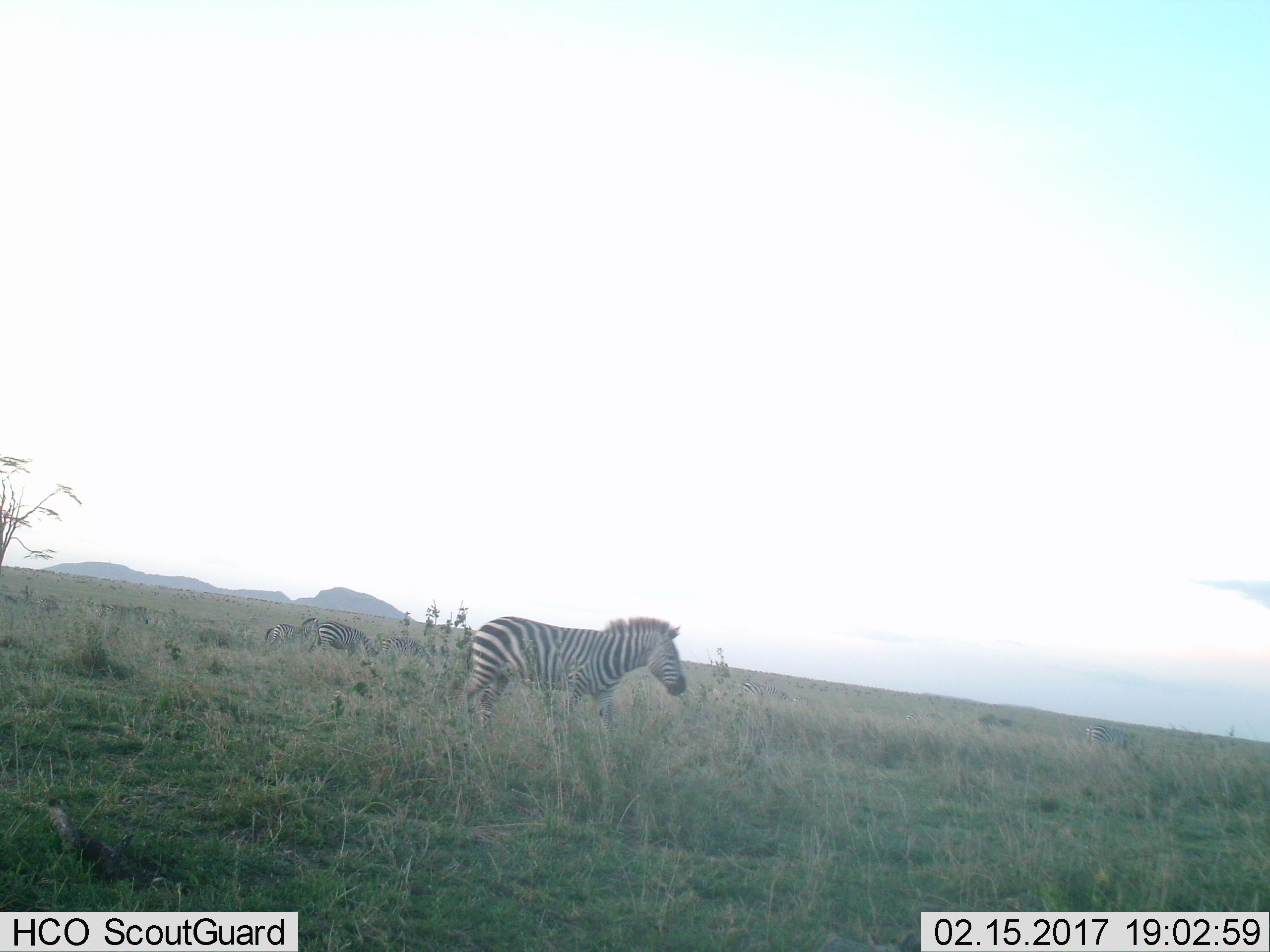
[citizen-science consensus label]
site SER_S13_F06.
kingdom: Animalia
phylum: Chordata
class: Mammalia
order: Perissodactyla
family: Equidae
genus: Equus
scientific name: Equus quagga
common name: plains zebra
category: zebraplains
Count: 6.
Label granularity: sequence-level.